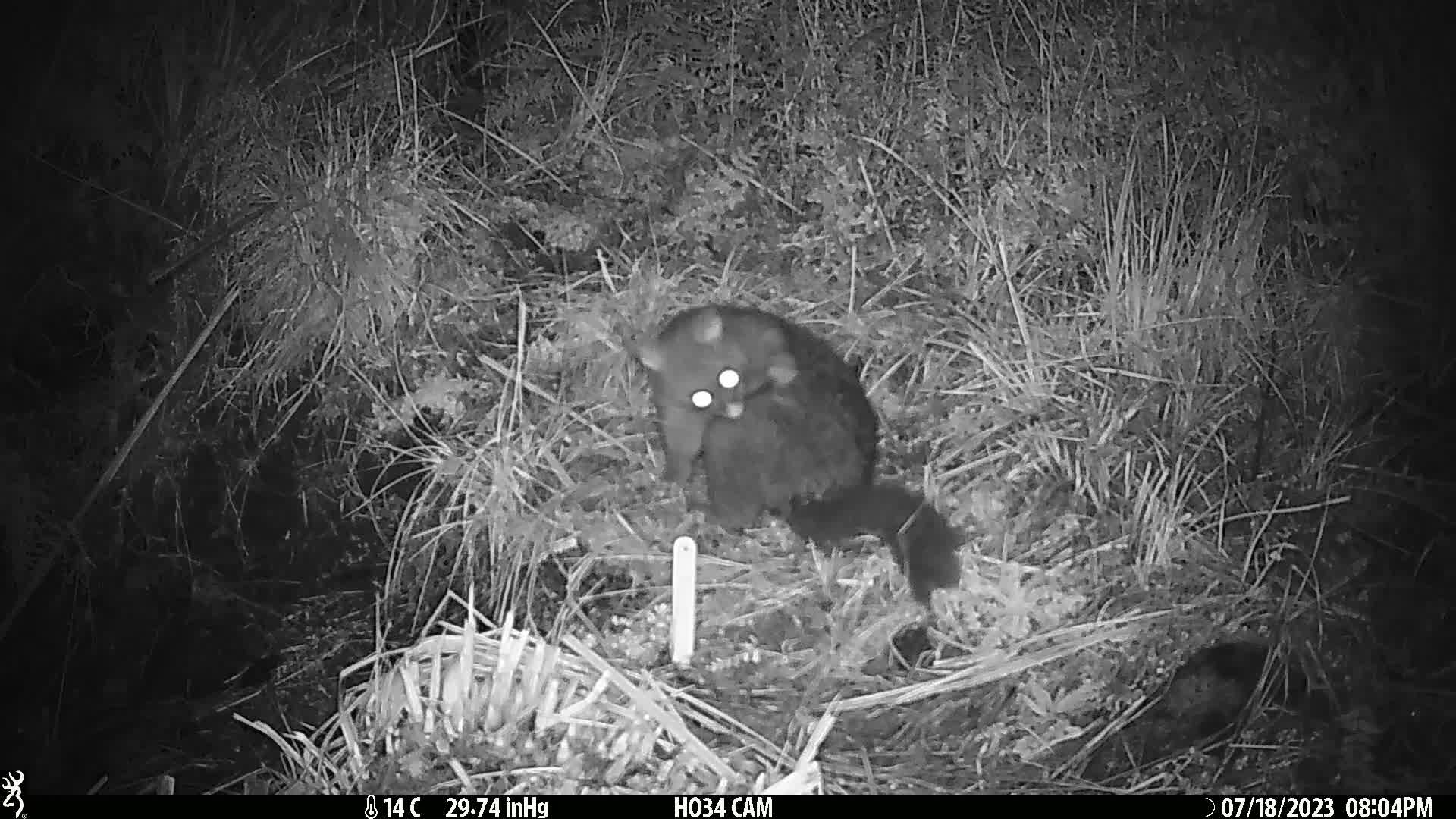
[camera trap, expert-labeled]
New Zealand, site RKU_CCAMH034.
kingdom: Animalia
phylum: Chordata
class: Mammalia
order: Diprotodontia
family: Phalangeridae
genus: Trichosurus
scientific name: Trichosurus vulpecula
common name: common brushtail possum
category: possum